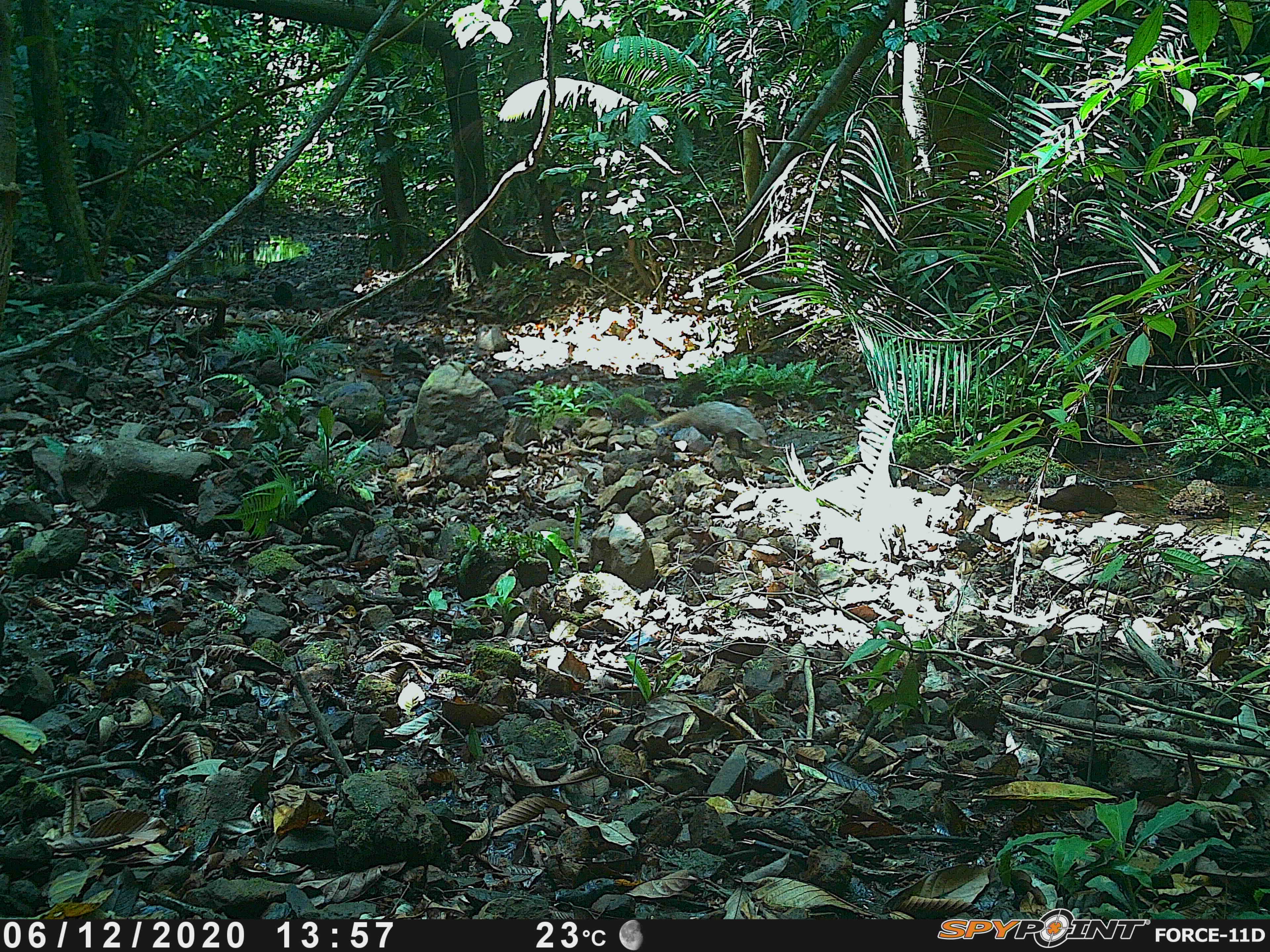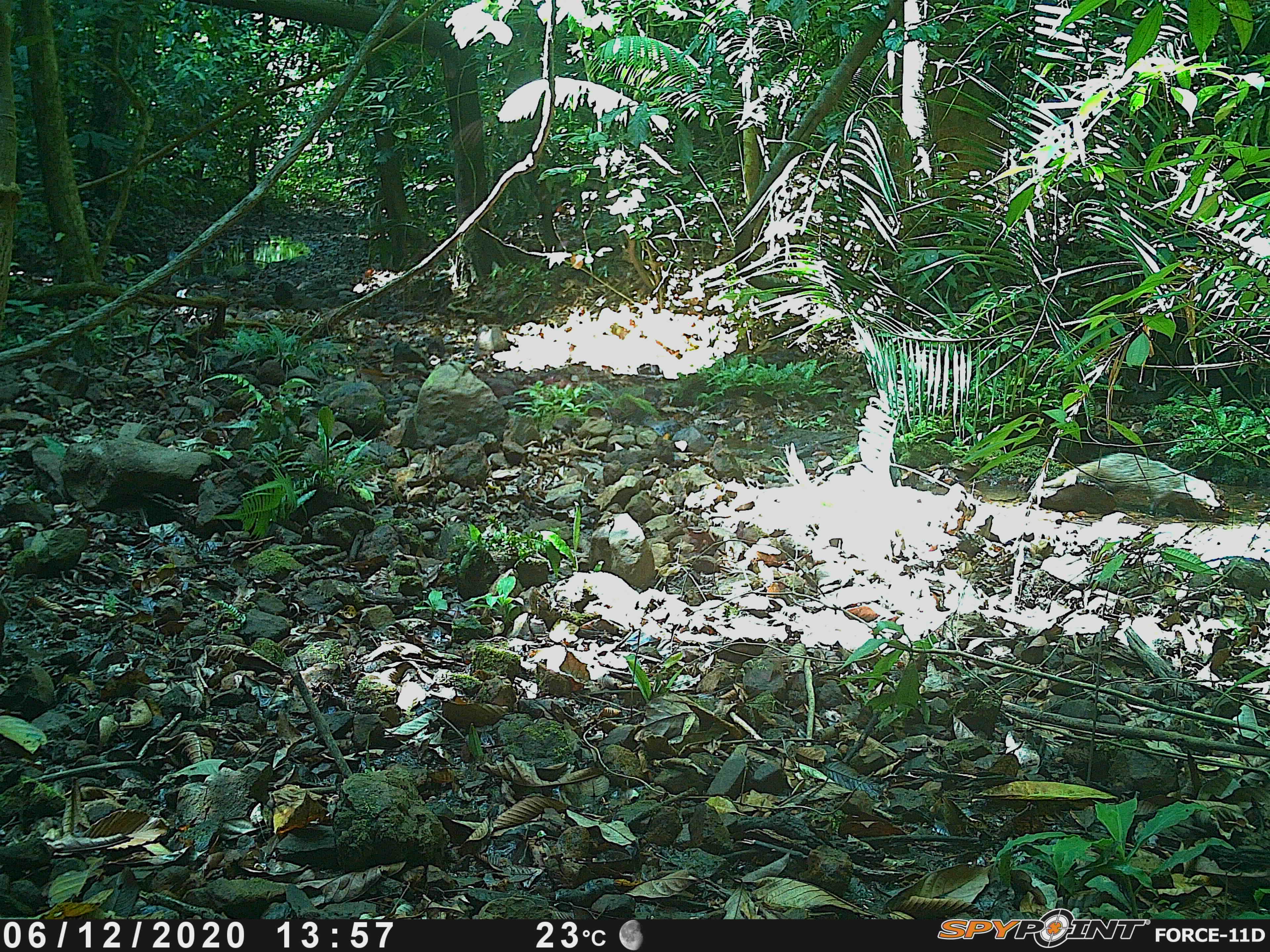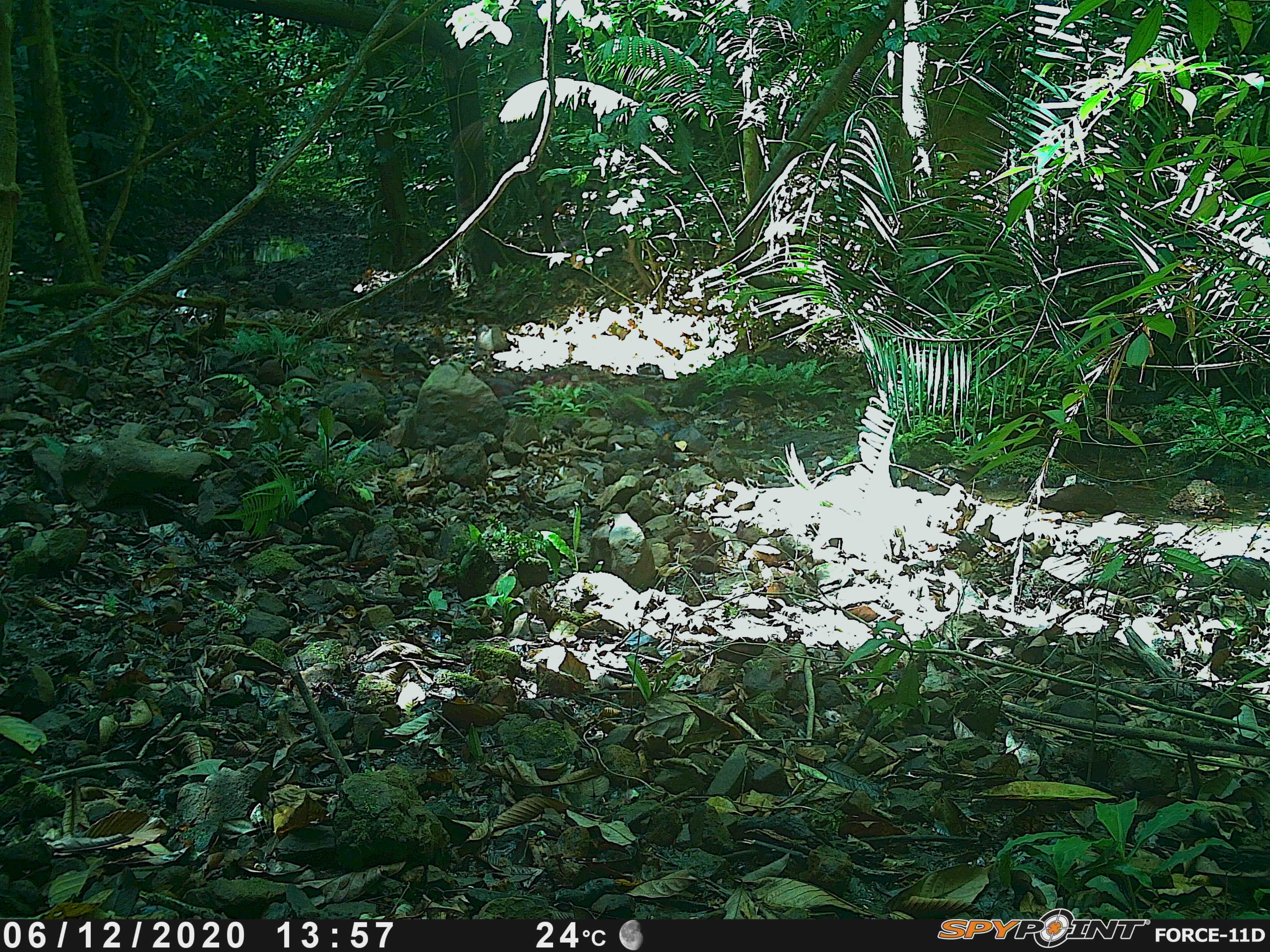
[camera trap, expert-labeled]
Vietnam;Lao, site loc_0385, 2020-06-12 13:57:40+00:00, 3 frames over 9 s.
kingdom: Animalia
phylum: Chordata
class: Mammalia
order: Carnivora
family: Herpestidae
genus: Urva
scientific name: Urva urva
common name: crab-eating mongoose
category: crab eating mongoose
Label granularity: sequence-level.